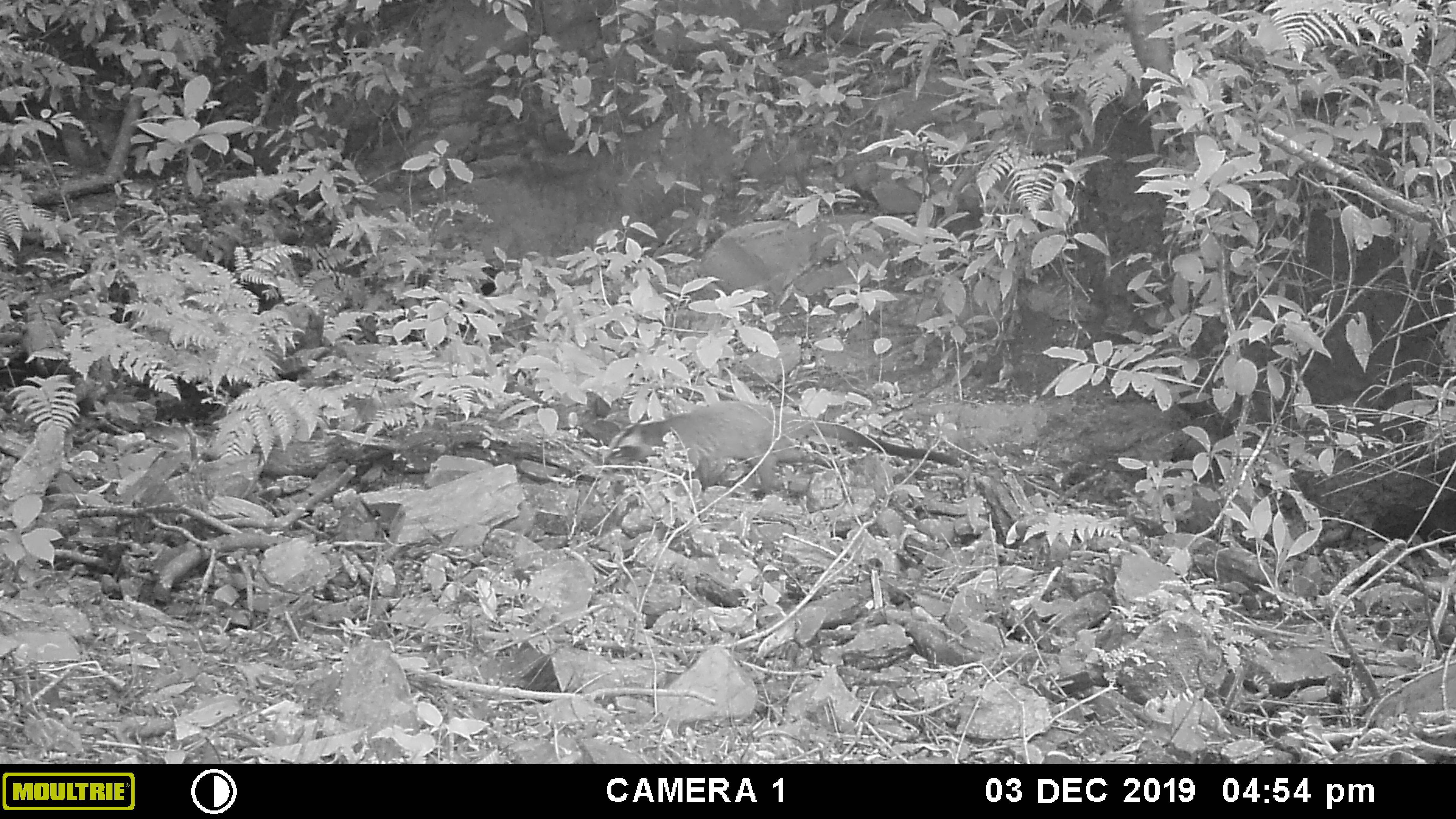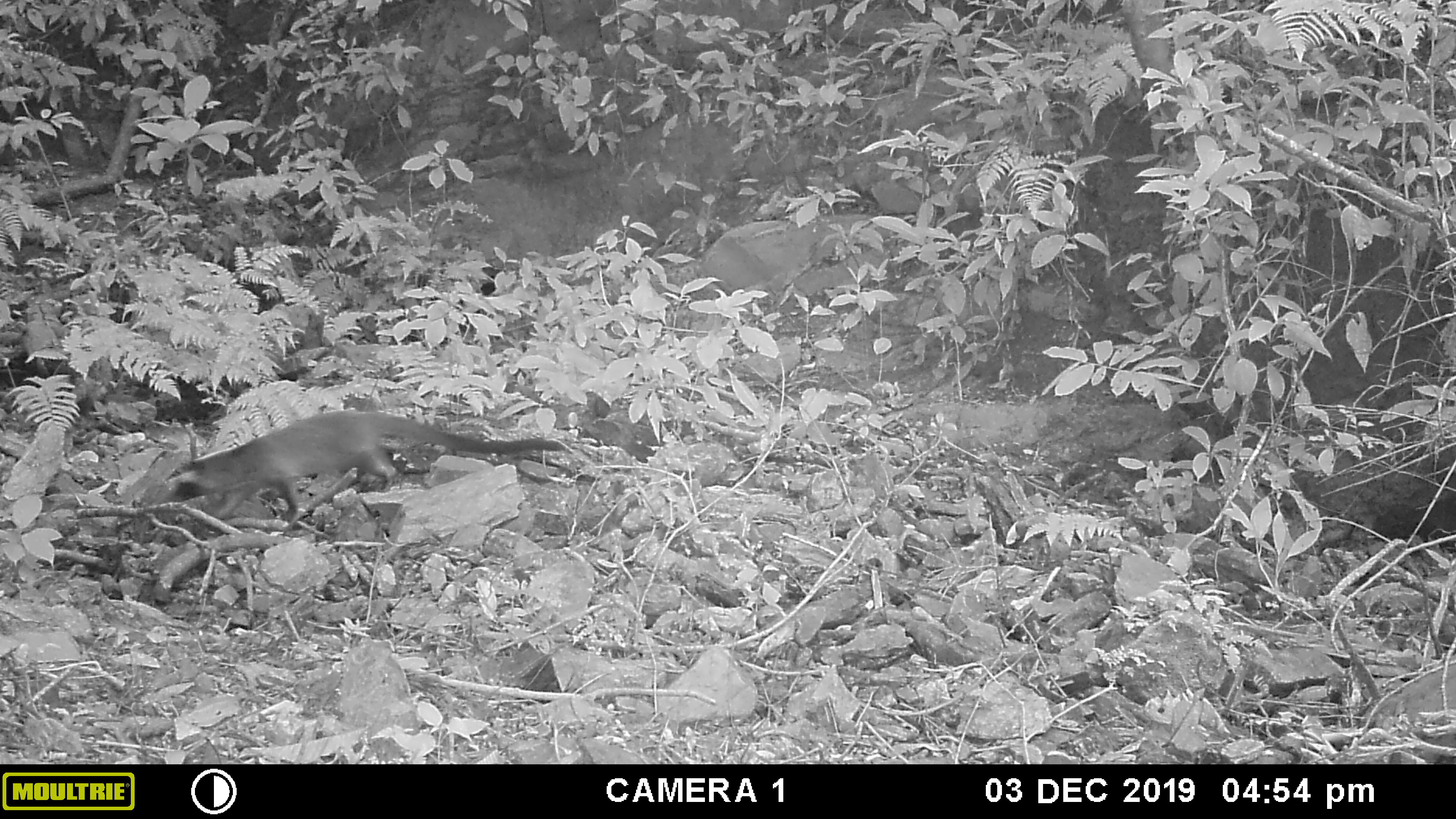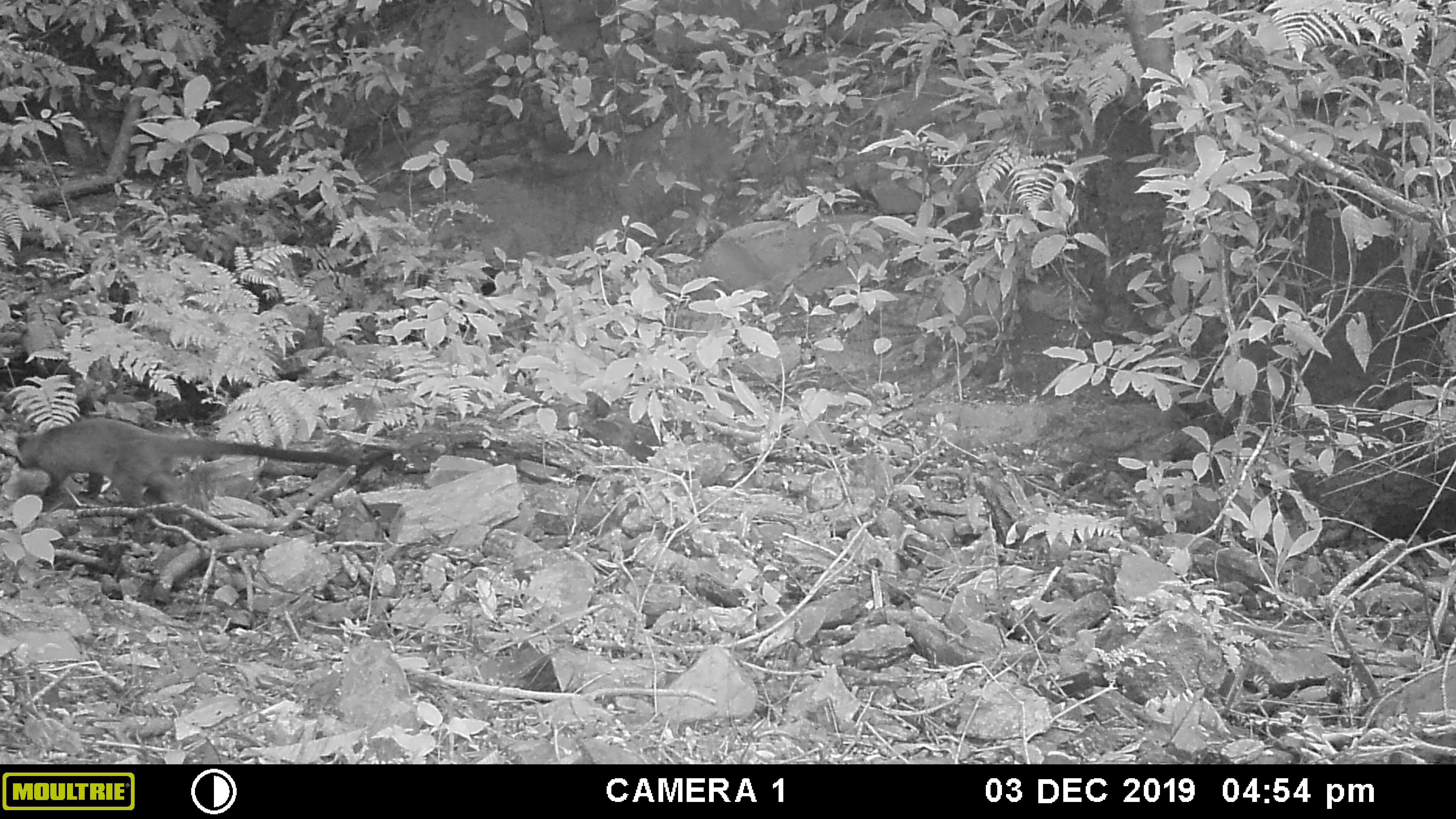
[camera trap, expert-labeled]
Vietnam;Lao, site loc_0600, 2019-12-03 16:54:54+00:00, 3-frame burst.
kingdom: Animalia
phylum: Chordata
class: Mammalia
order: Carnivora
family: Viverridae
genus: Paguma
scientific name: Paguma larvata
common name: masked palm civet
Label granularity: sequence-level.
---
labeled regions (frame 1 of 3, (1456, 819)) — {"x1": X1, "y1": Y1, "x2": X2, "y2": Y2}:
masked palm civet: {"x1": 598, "y1": 400, "x2": 962, "y2": 500}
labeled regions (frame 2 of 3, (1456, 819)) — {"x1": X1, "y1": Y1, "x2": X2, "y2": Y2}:
masked palm civet: {"x1": 164, "y1": 409, "x2": 566, "y2": 532}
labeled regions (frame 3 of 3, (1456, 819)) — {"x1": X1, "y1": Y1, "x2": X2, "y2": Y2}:
masked palm civet: {"x1": 16, "y1": 415, "x2": 348, "y2": 508}